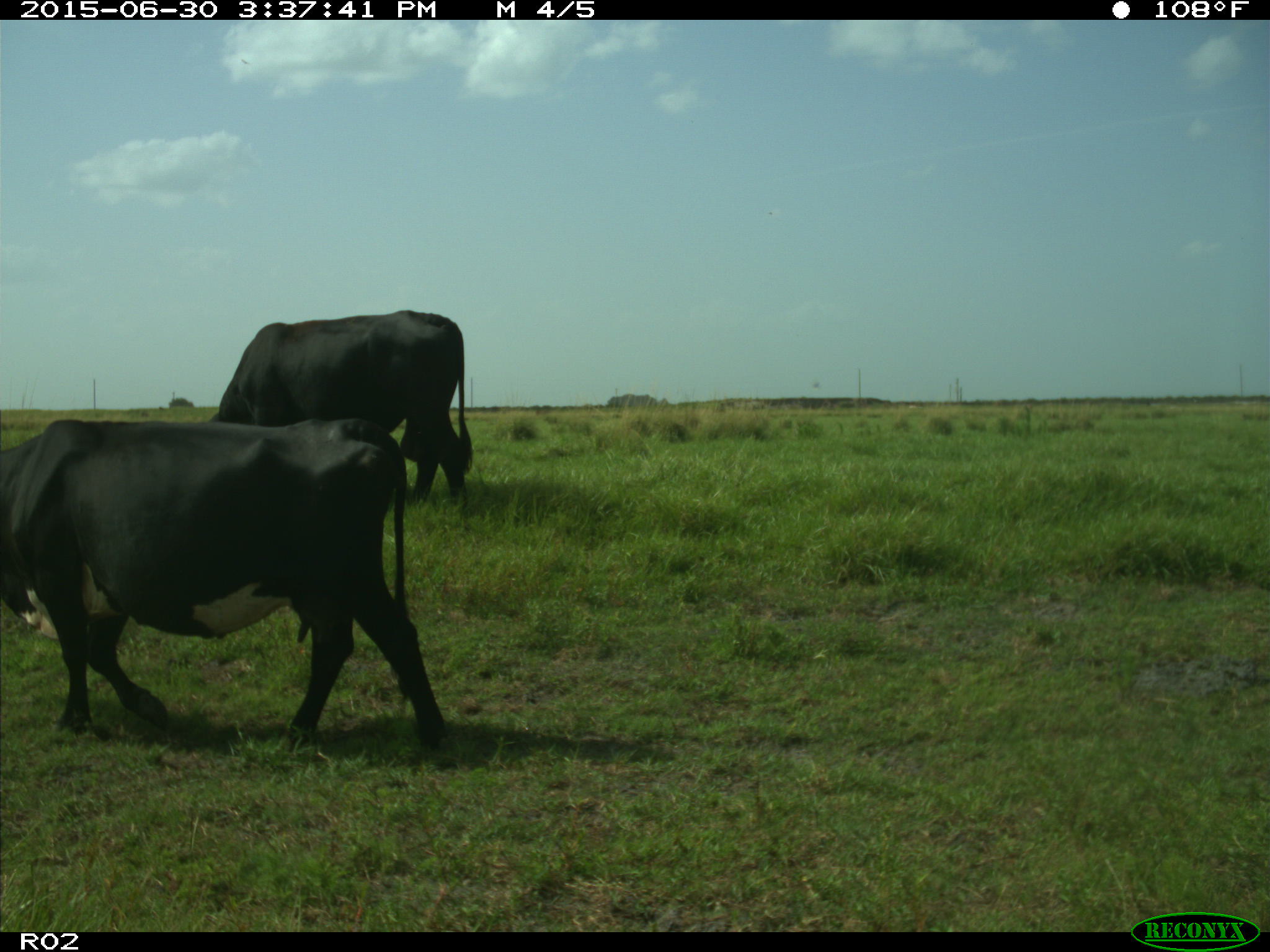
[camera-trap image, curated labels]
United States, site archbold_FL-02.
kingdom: Animalia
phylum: Chordata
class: Mammalia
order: Artiodactyla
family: Bovidae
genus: Bos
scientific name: Bos taurus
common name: domestic cow